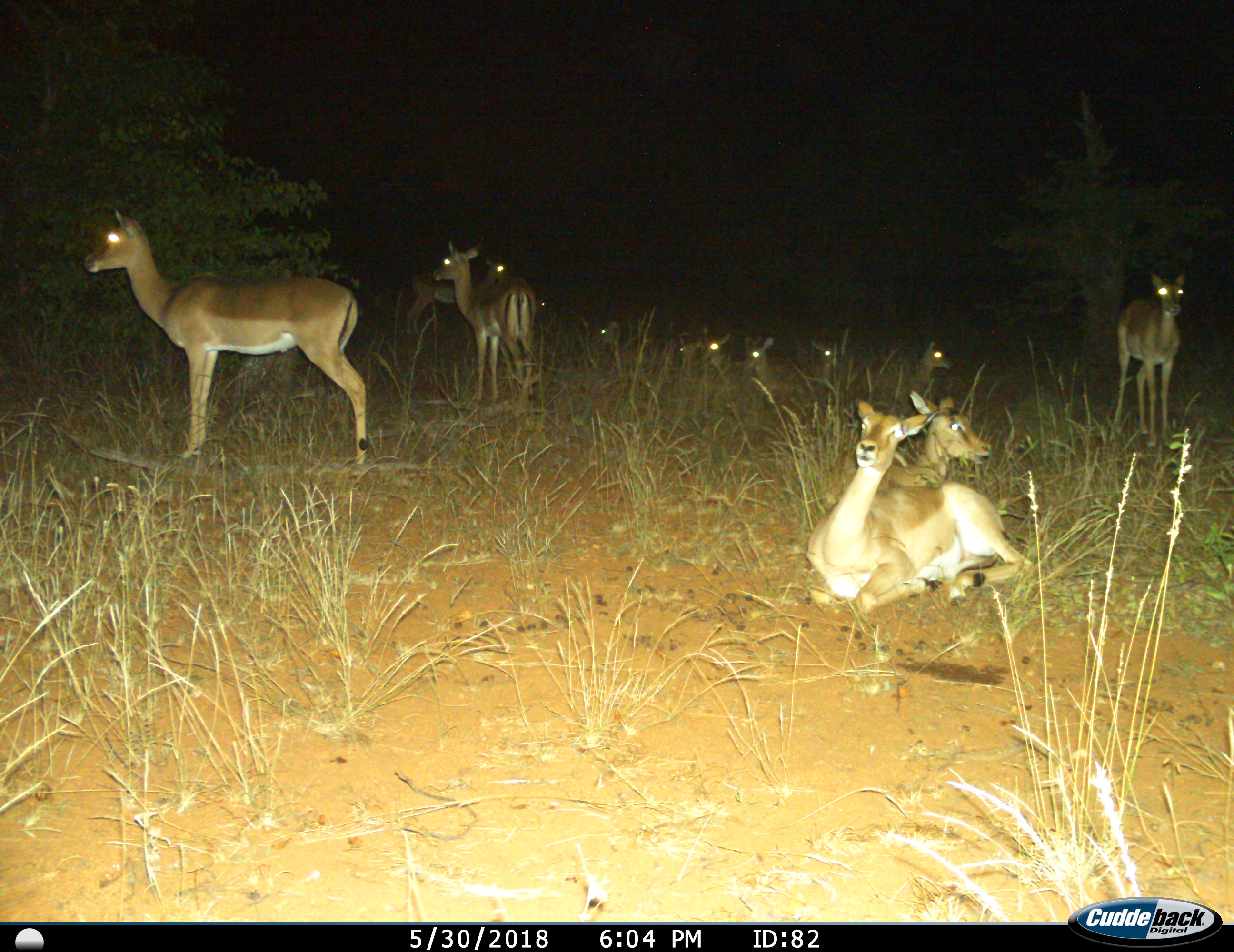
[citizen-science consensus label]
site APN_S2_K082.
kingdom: Animalia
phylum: Chordata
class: Mammalia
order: Artiodactyla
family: Bovidae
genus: Aepyceros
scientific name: Aepyceros melampus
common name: impala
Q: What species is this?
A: Impala (Aepyceros melampus).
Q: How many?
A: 11-50.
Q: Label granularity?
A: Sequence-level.